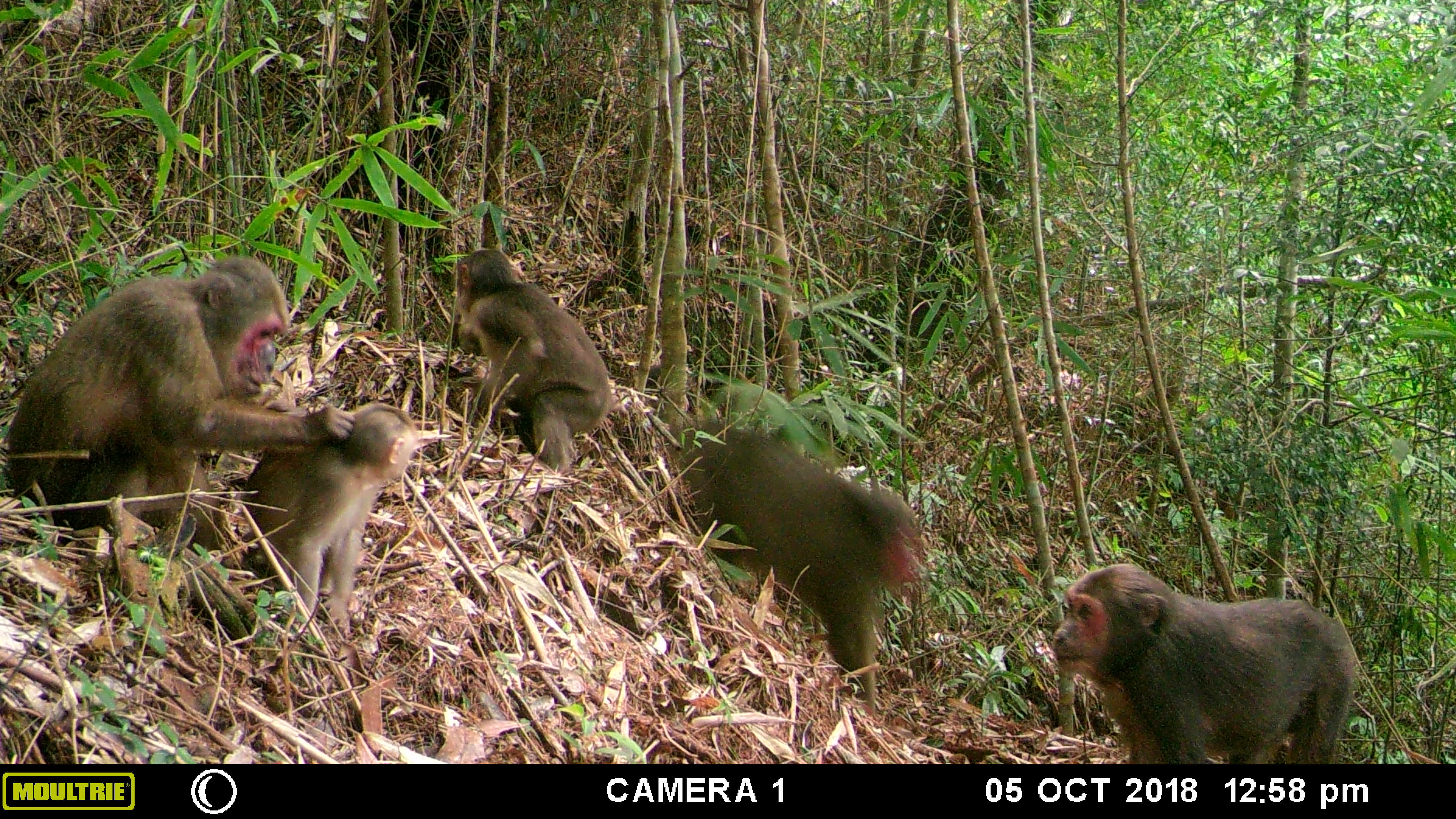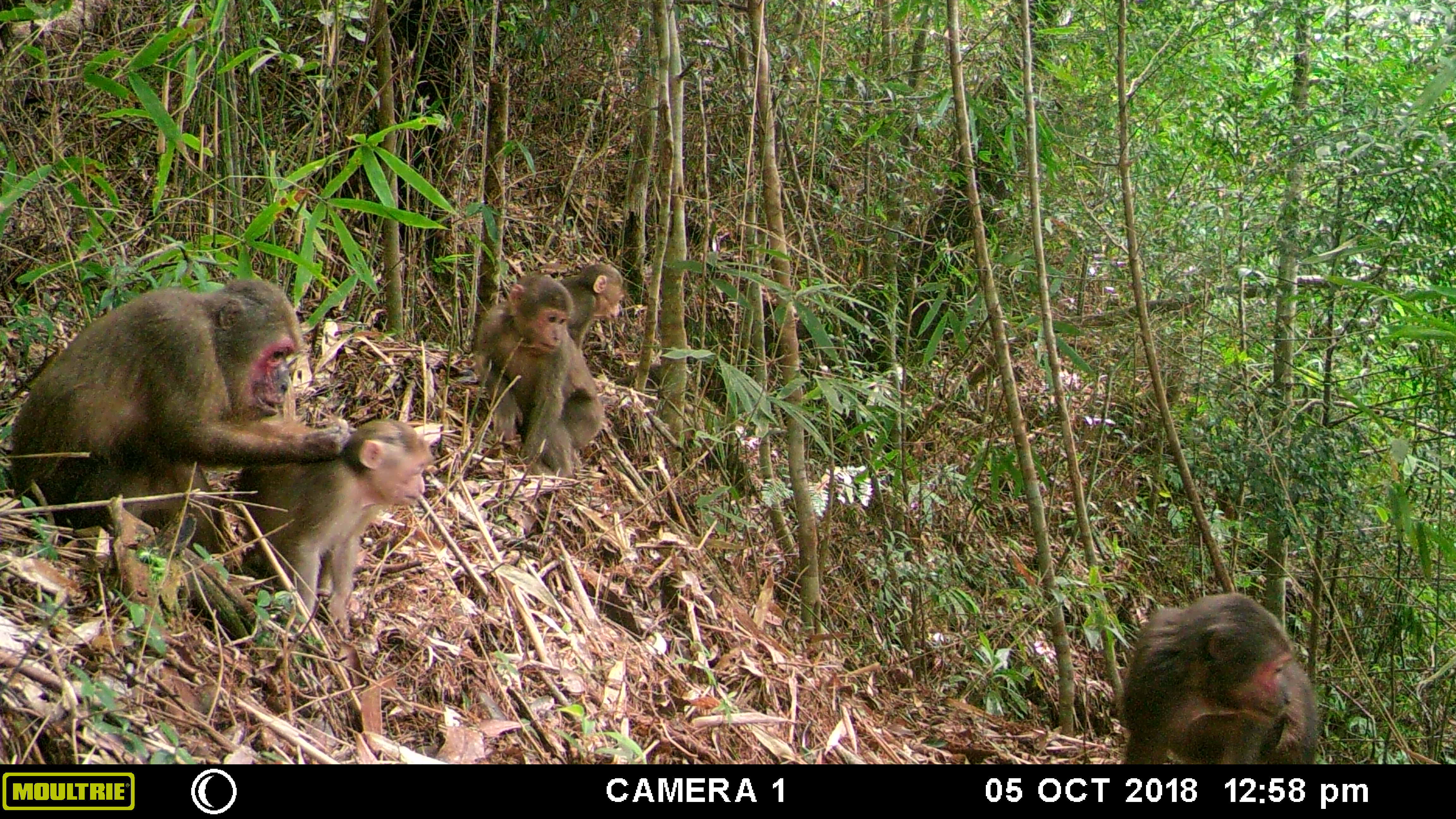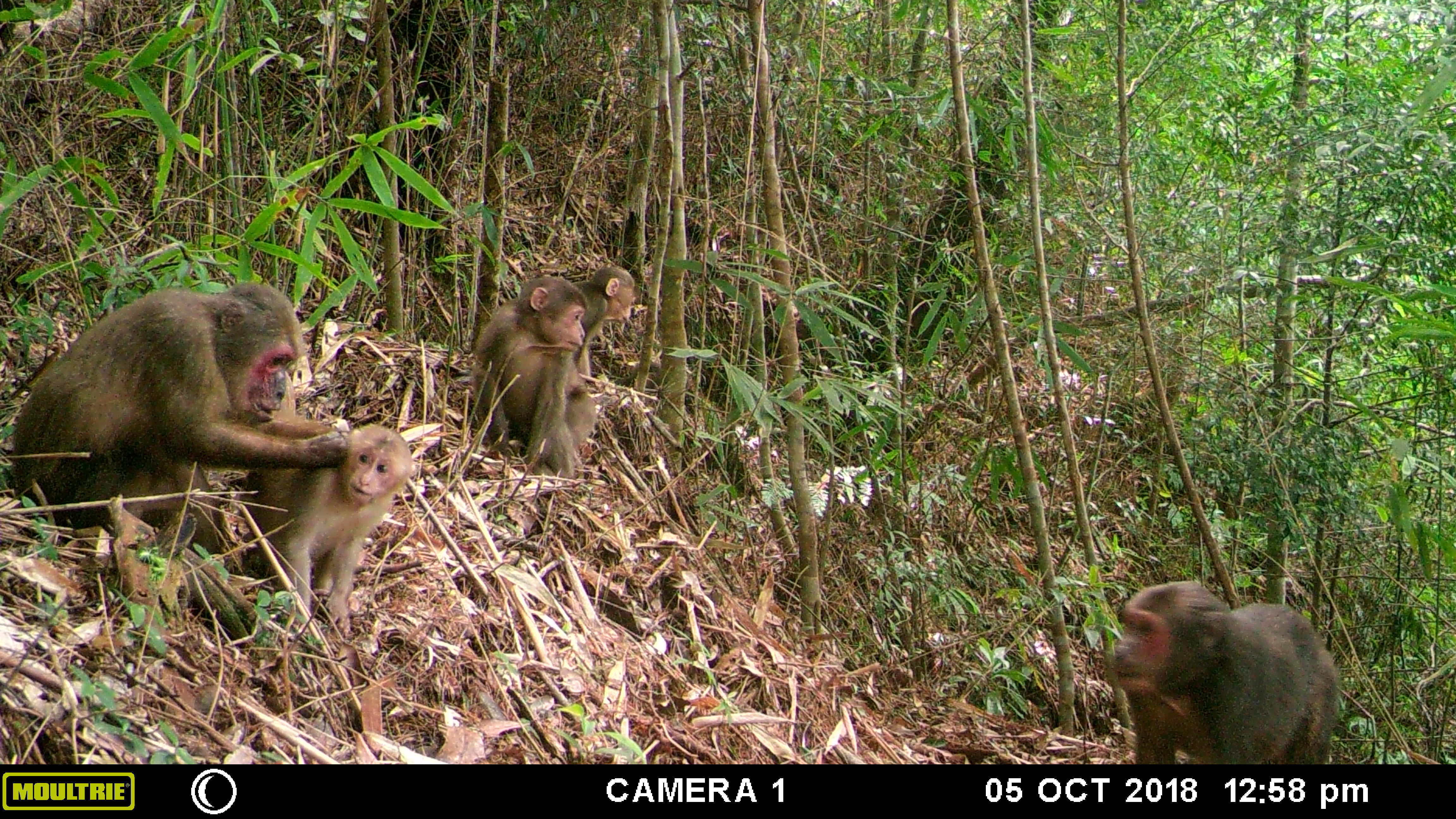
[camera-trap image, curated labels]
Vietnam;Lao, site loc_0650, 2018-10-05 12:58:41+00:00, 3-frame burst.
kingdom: Animalia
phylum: Chordata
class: Mammalia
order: Primates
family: Cercopithecidae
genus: Macaca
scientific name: Macaca arctoides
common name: stump-tailed macaque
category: stump tailed macaque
Stump tailed macaque (stump-tailed macaque) (Macaca arctoides). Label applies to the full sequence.